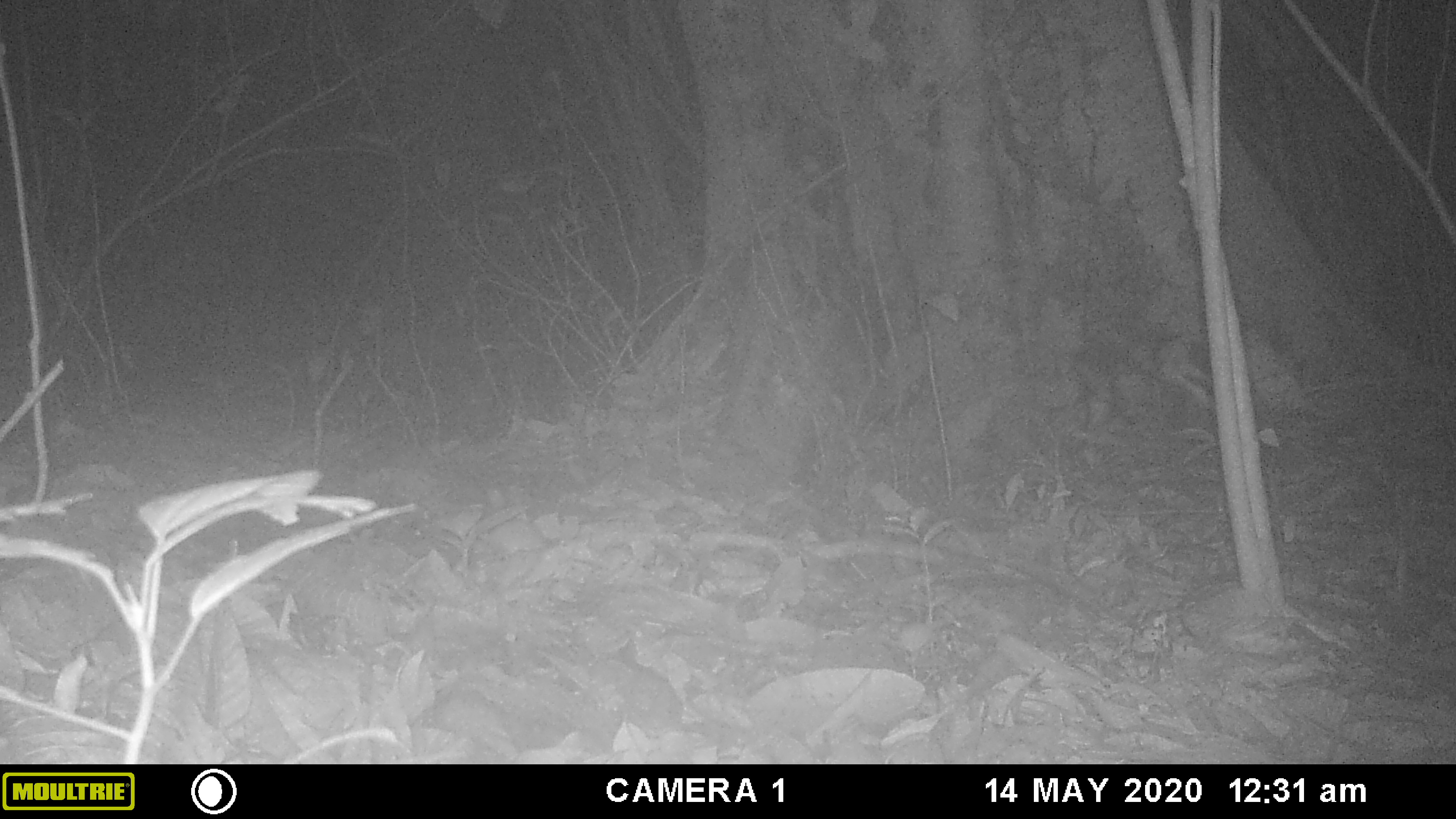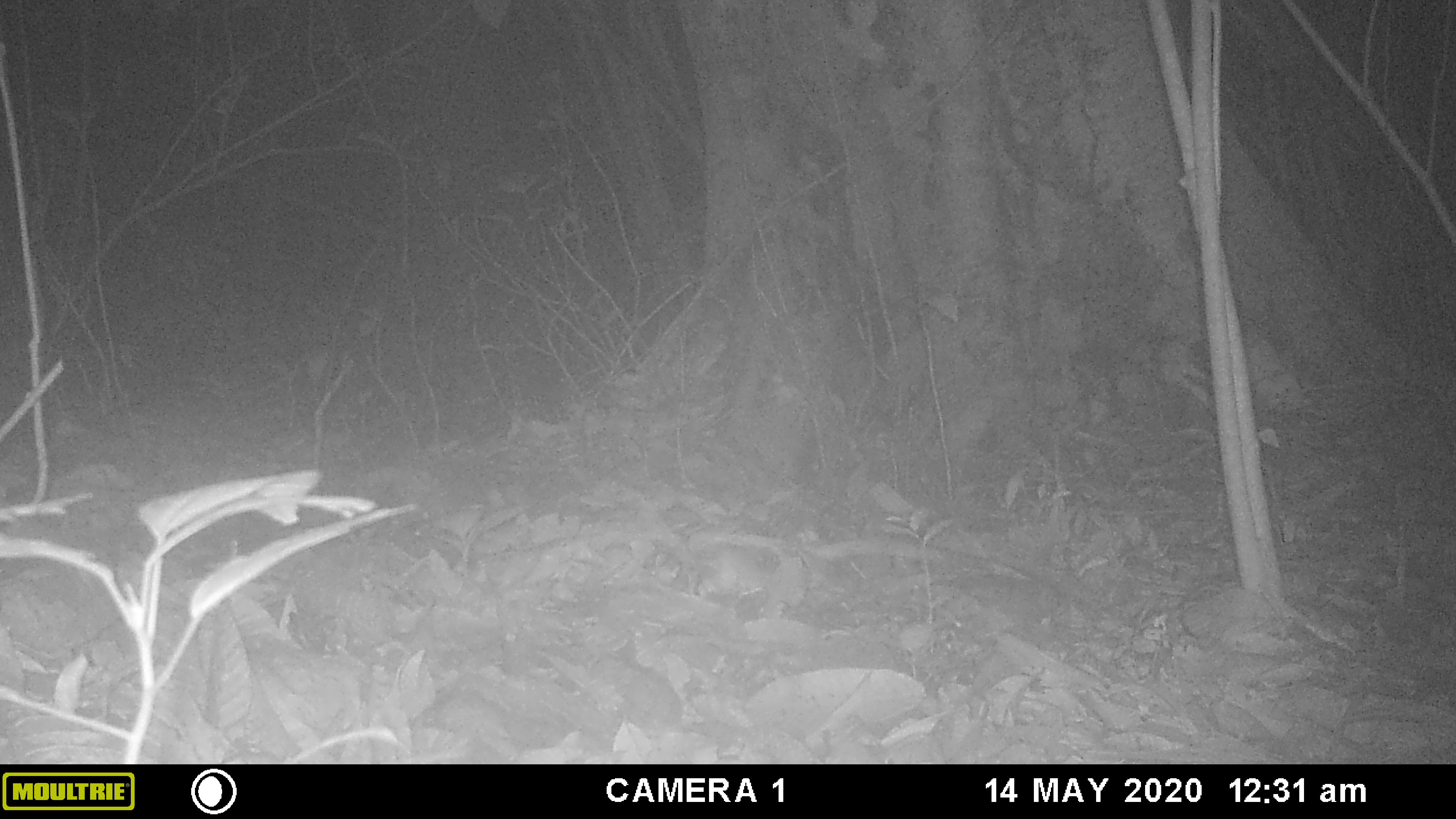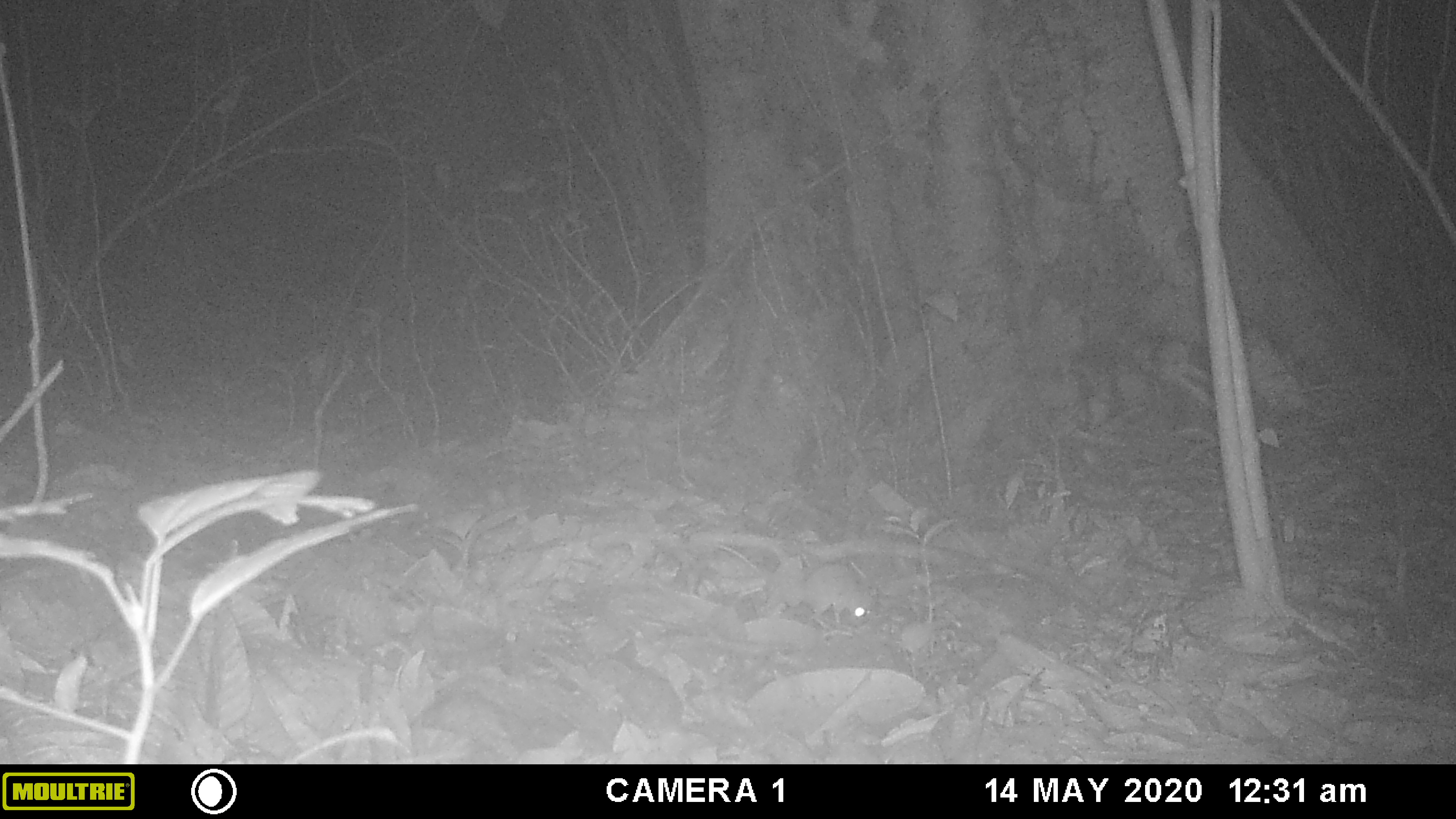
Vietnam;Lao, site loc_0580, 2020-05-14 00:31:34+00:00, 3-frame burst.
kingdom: Animalia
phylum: Chordata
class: Mammalia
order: Rodentia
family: Muridae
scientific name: Muridae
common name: old-world mice and rats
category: unidentified murid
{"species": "unidentified murid (old-world mice and rats) (Muridae)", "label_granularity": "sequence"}